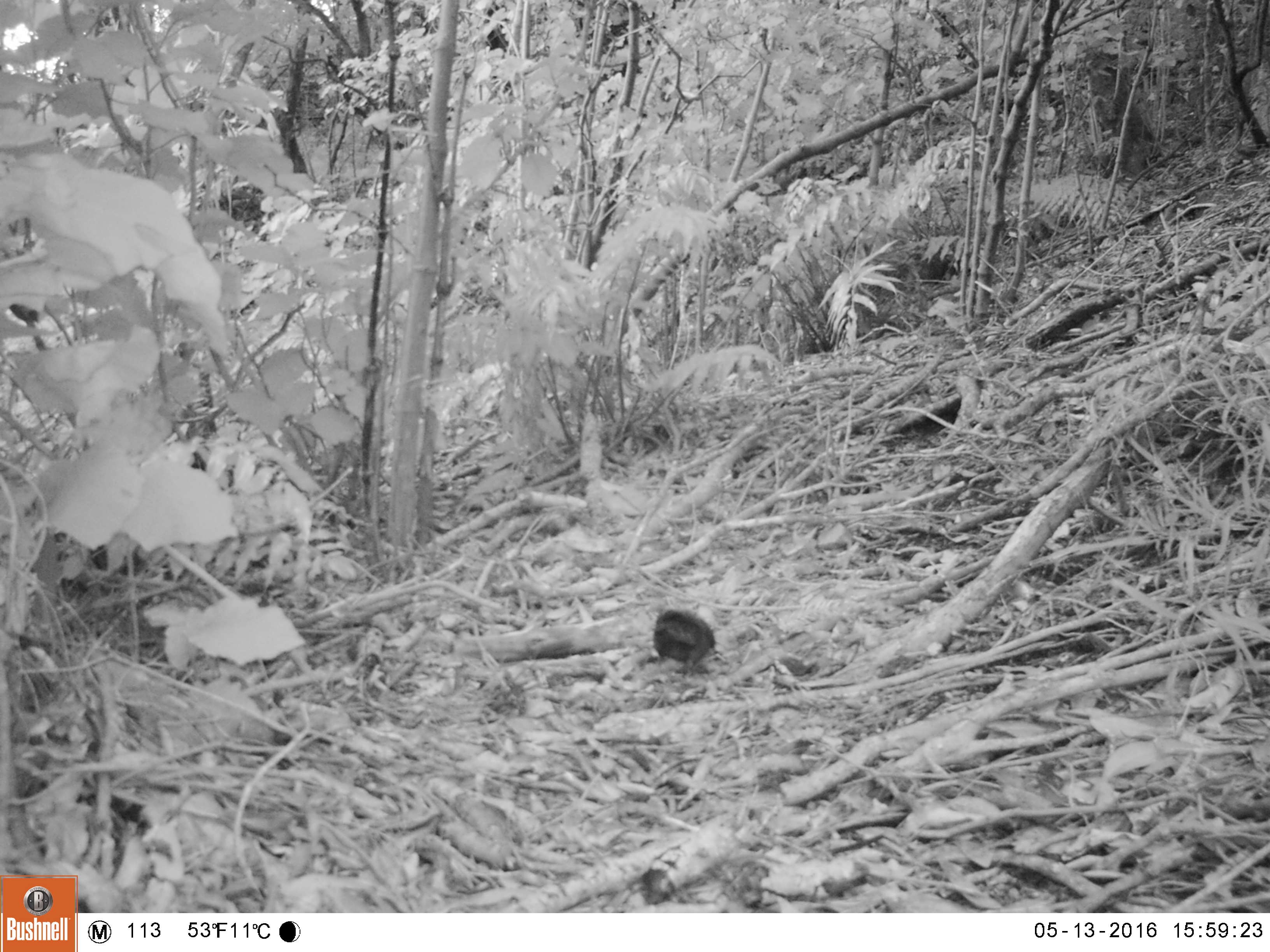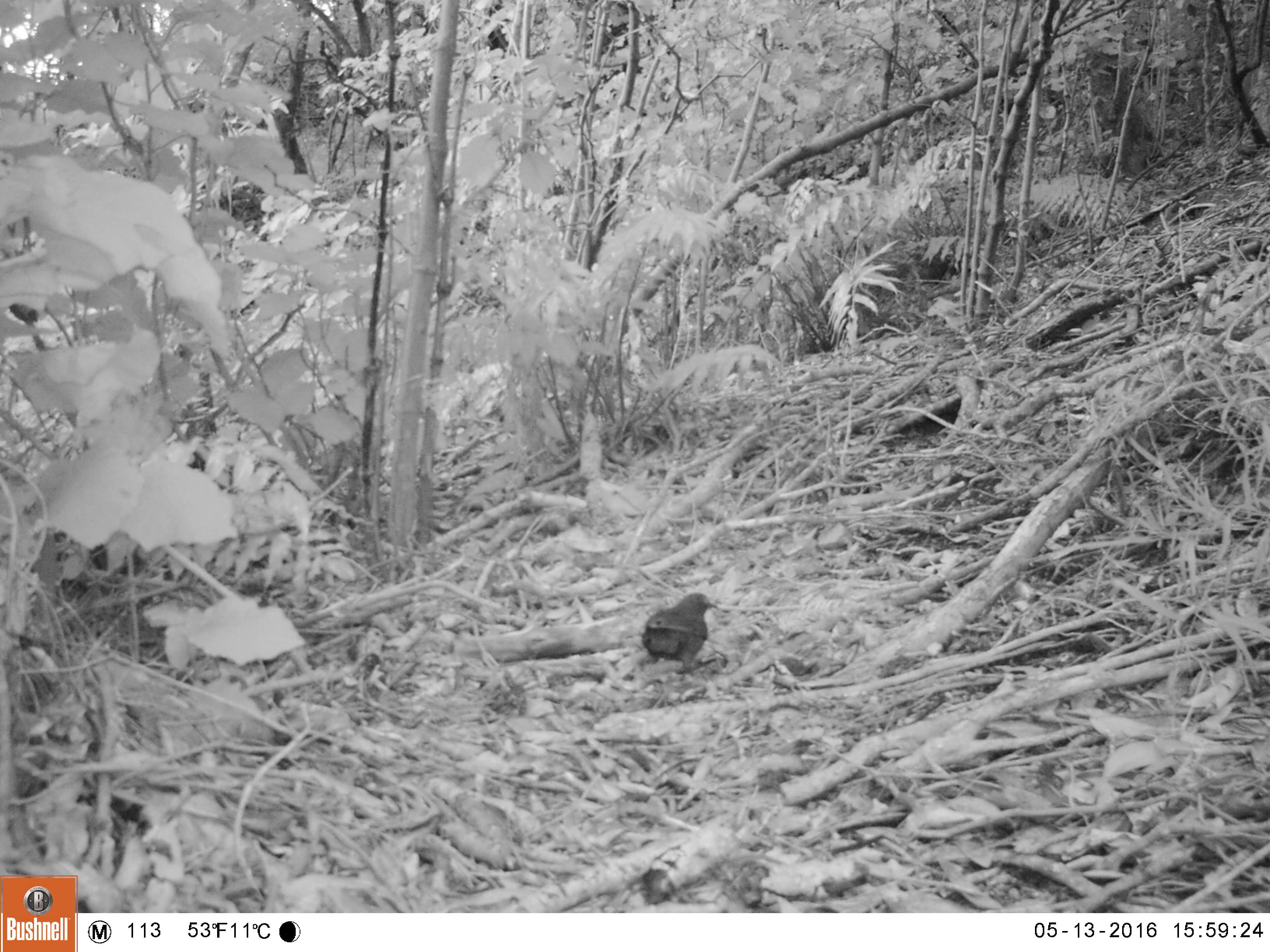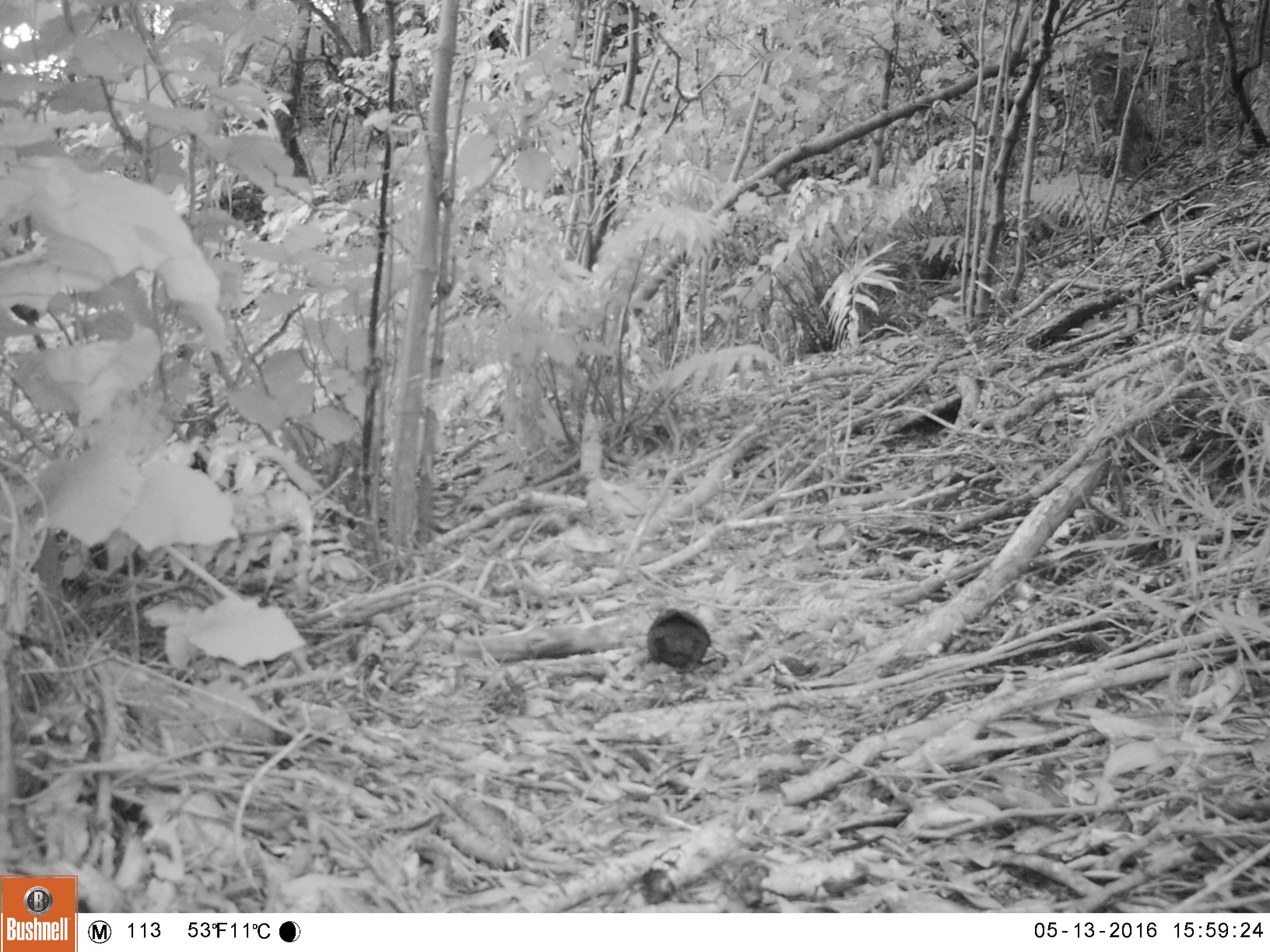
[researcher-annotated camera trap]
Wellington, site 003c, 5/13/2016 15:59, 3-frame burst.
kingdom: Animalia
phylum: Chordata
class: Aves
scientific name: Aves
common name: bird